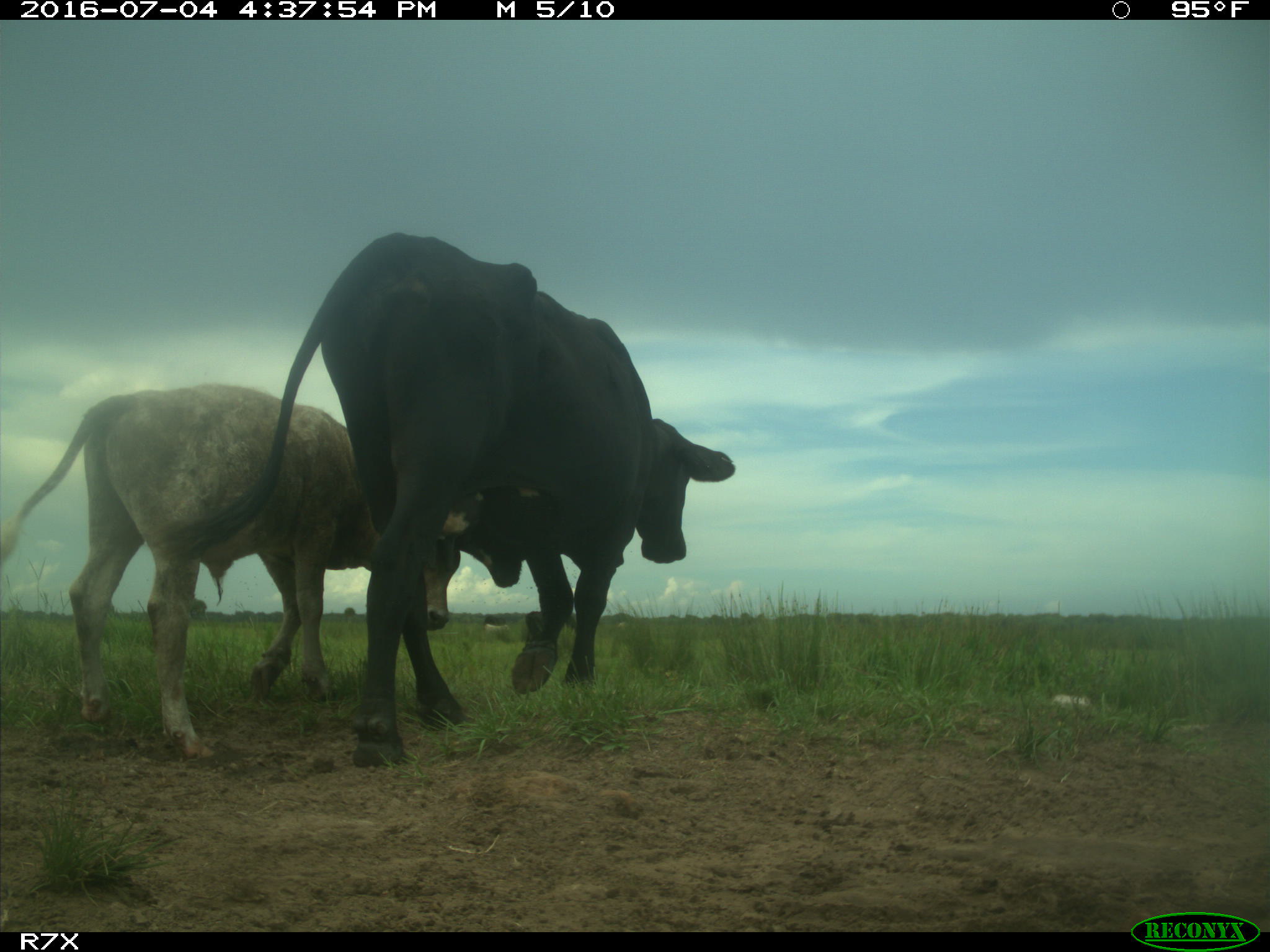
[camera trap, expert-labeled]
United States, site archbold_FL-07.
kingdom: Animalia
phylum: Chordata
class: Mammalia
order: Artiodactyla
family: Bovidae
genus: Bos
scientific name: Bos taurus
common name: domestic cow